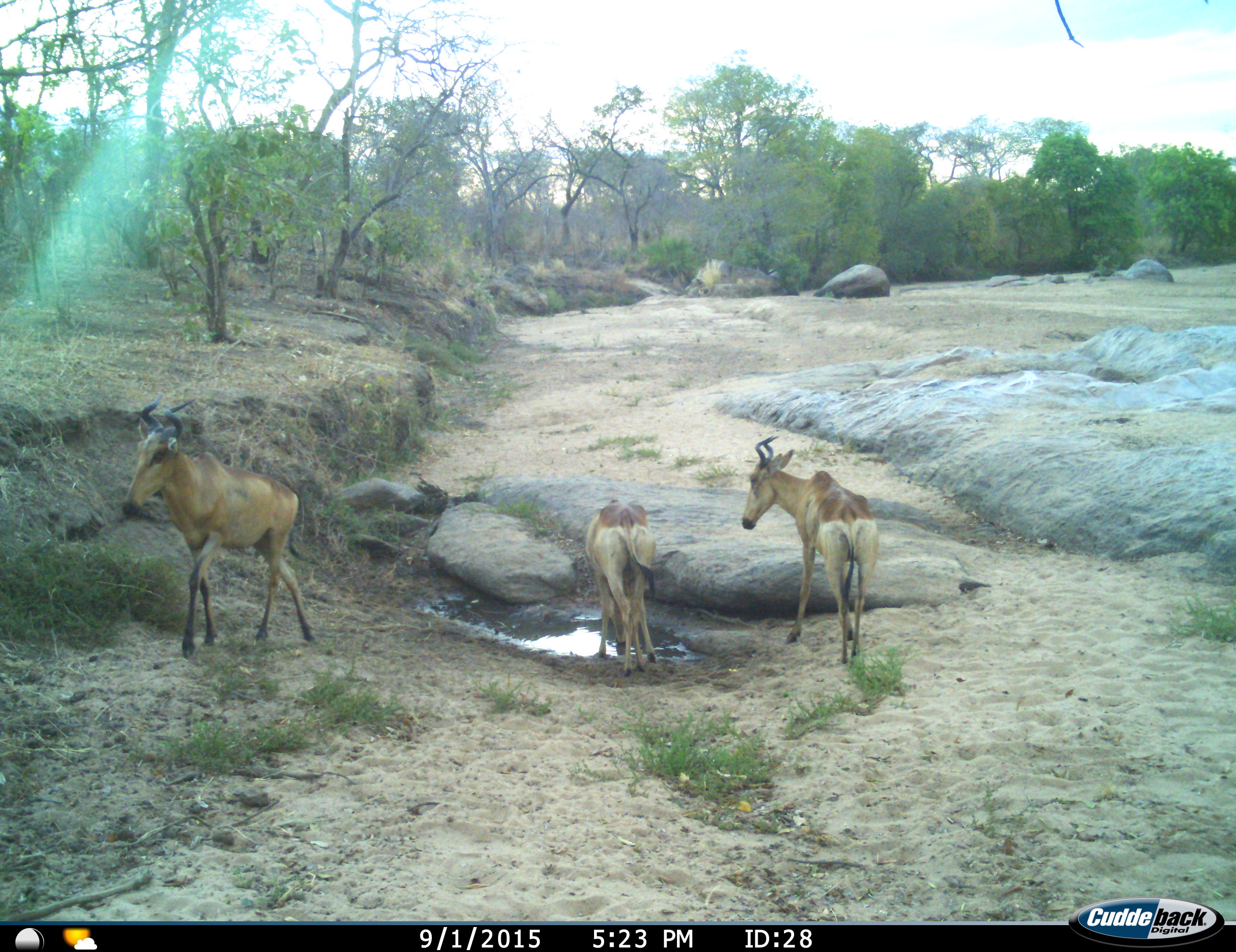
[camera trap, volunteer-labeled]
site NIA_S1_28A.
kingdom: Animalia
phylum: Chordata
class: Mammalia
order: Artiodactyla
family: Bovidae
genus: Alcelaphus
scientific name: Alcelaphus buselaphus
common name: hartebeest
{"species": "hartebeest (Alcelaphus buselaphus)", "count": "3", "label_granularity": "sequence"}